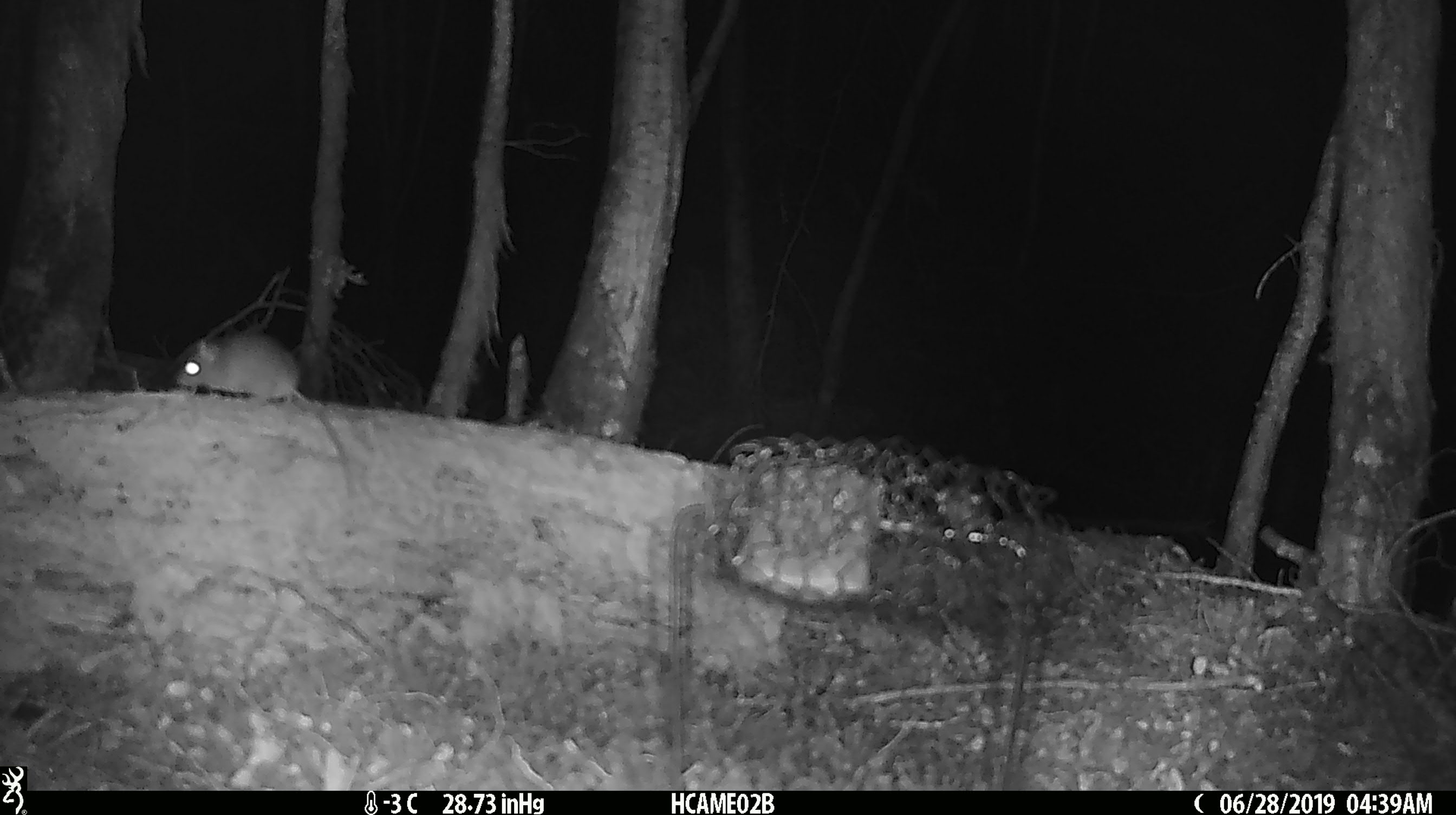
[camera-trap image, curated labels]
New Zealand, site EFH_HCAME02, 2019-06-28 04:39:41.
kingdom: Animalia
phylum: Chordata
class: Mammalia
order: Rodentia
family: Muridae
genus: Mus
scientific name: Mus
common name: mouse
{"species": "mouse (Mus)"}